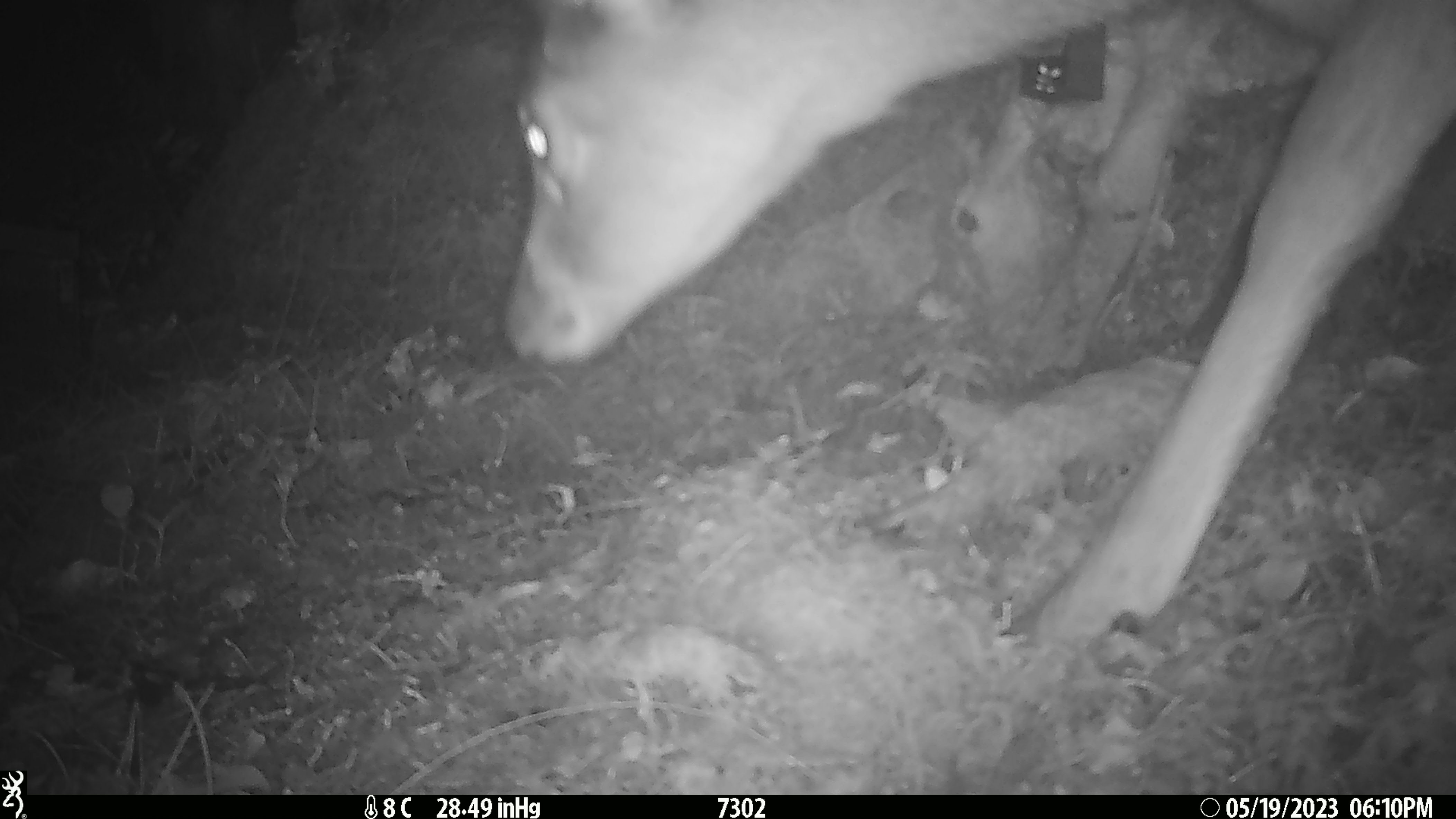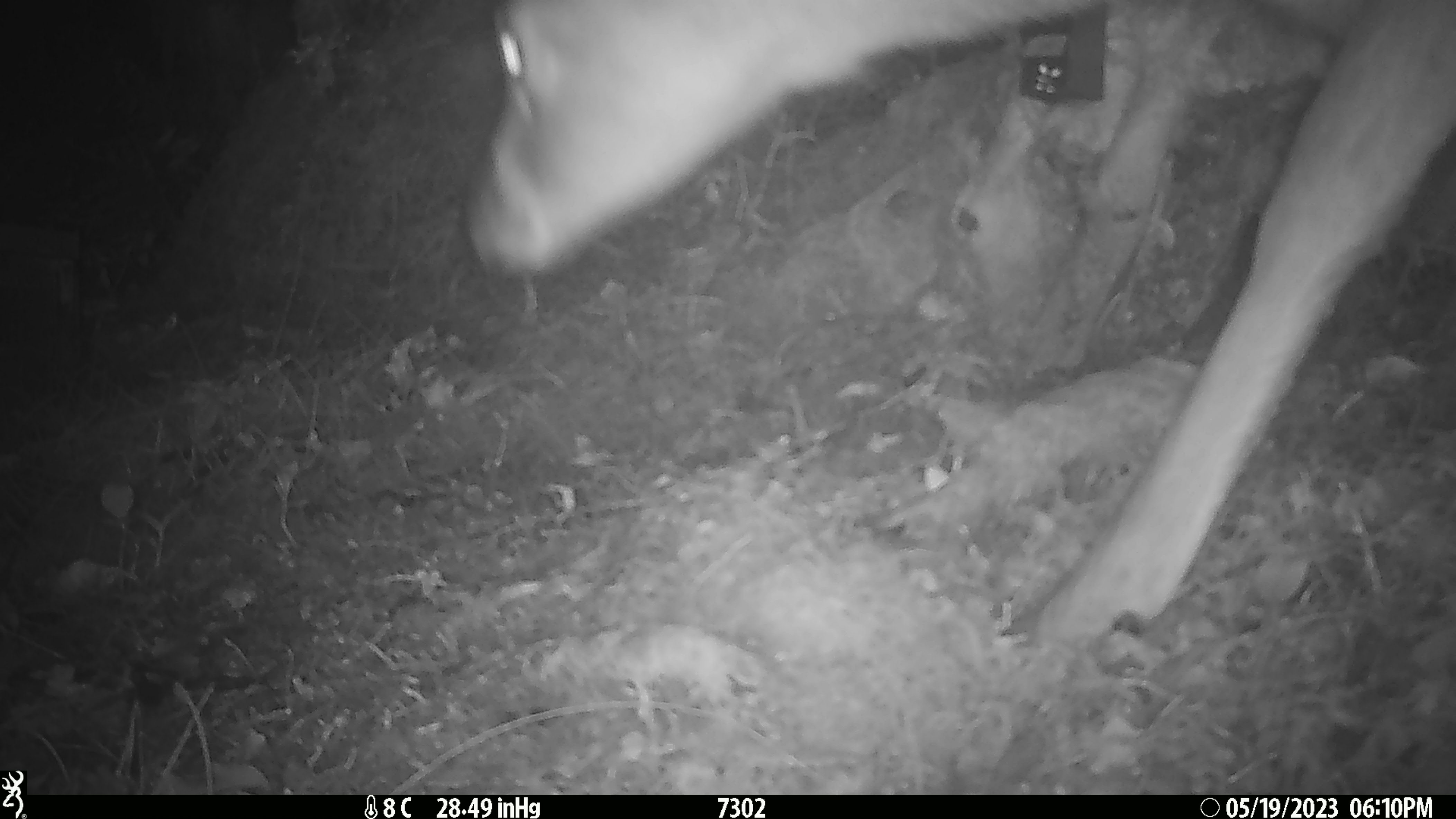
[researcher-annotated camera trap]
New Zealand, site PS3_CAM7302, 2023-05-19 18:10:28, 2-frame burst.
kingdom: Animalia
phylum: Chordata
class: Mammalia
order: Artiodactyla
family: Cervidae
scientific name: Cervidae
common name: deer